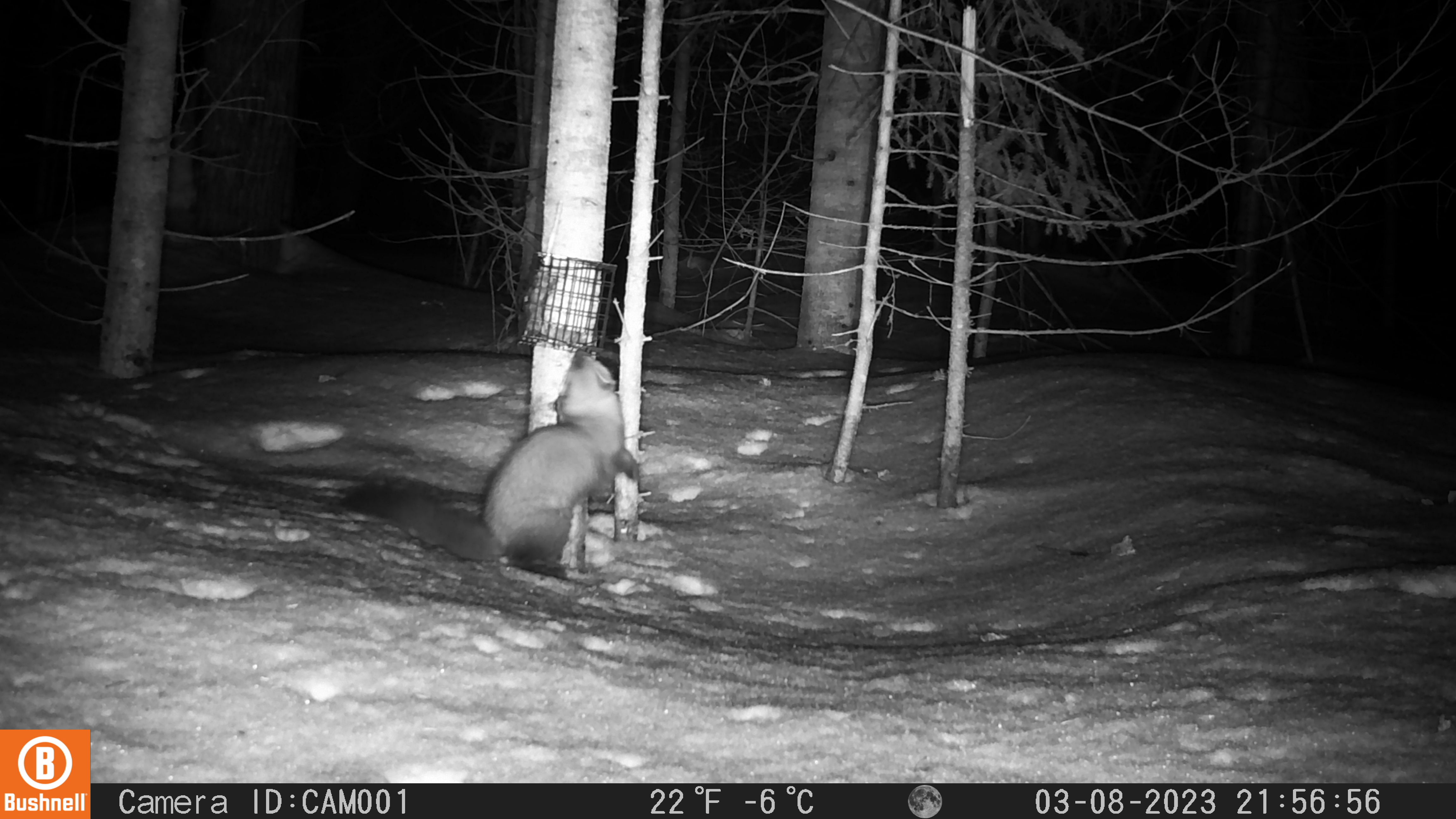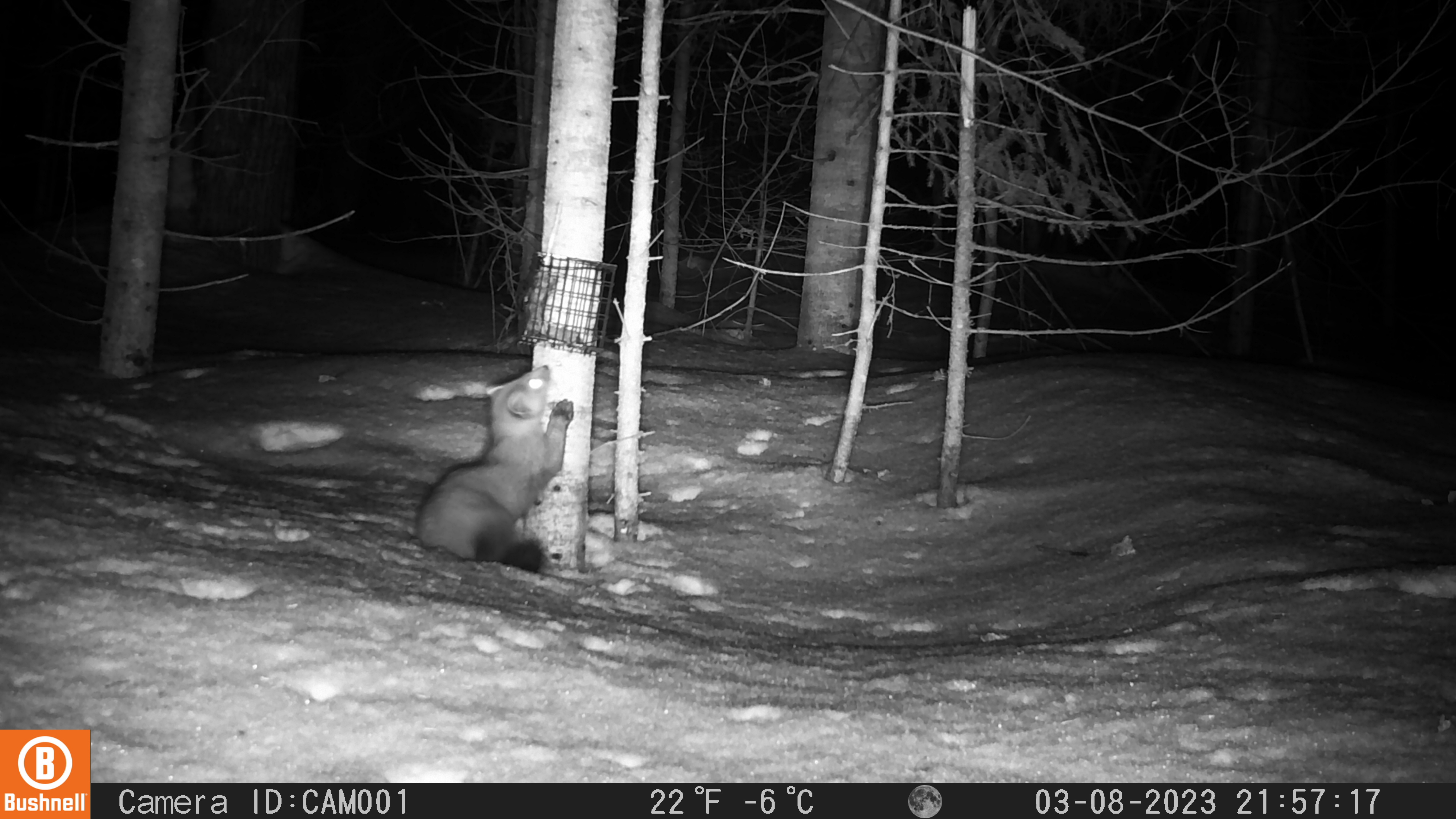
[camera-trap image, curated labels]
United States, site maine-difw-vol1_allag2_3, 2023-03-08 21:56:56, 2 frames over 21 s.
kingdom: Animalia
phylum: Chordata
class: Mammalia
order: Carnivora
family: Mustelidae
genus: Martes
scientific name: Martes americana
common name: american marten